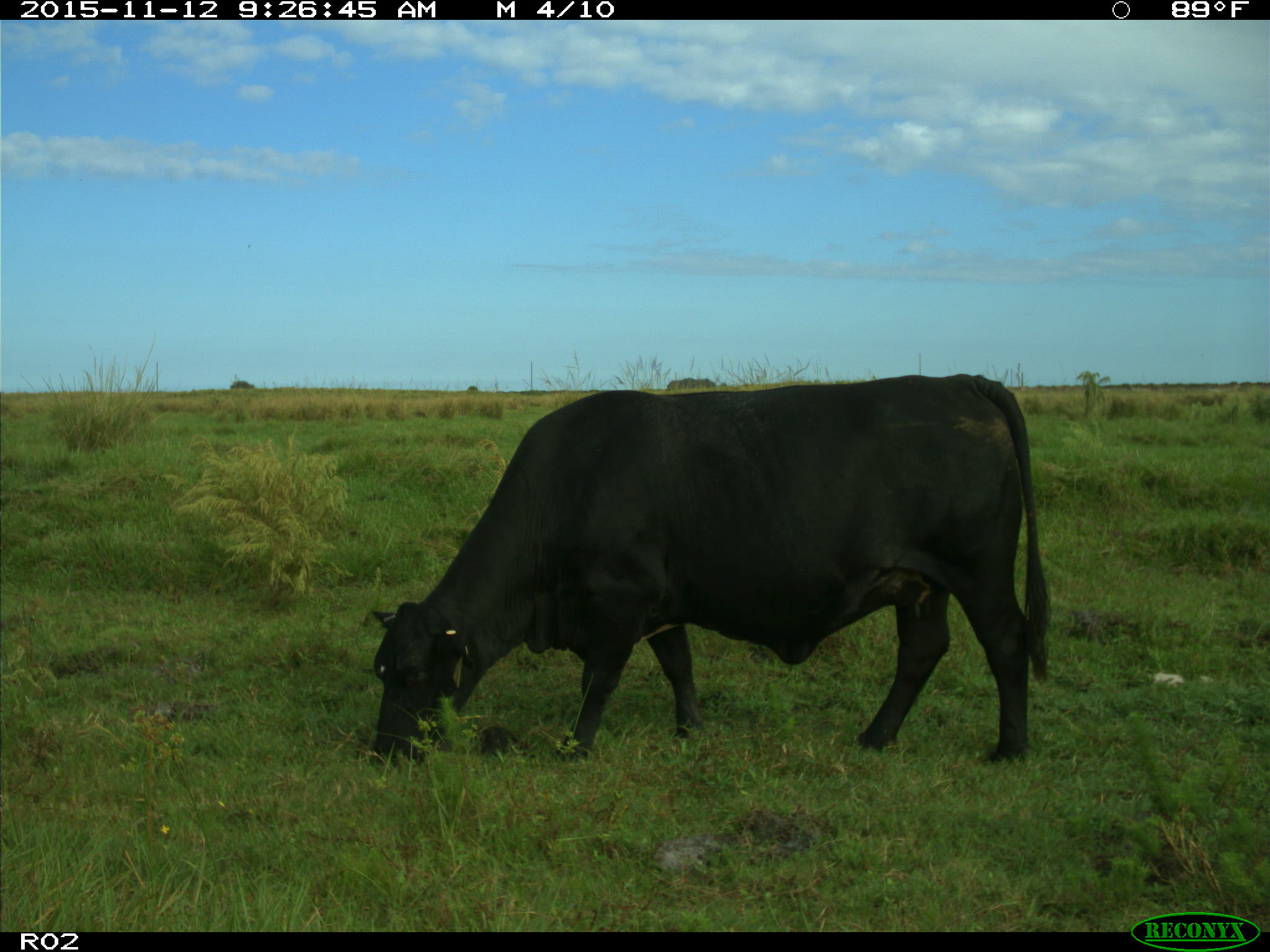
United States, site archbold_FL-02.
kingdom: Animalia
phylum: Chordata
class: Mammalia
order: Artiodactyla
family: Bovidae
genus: Bos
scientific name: Bos taurus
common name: domestic cow